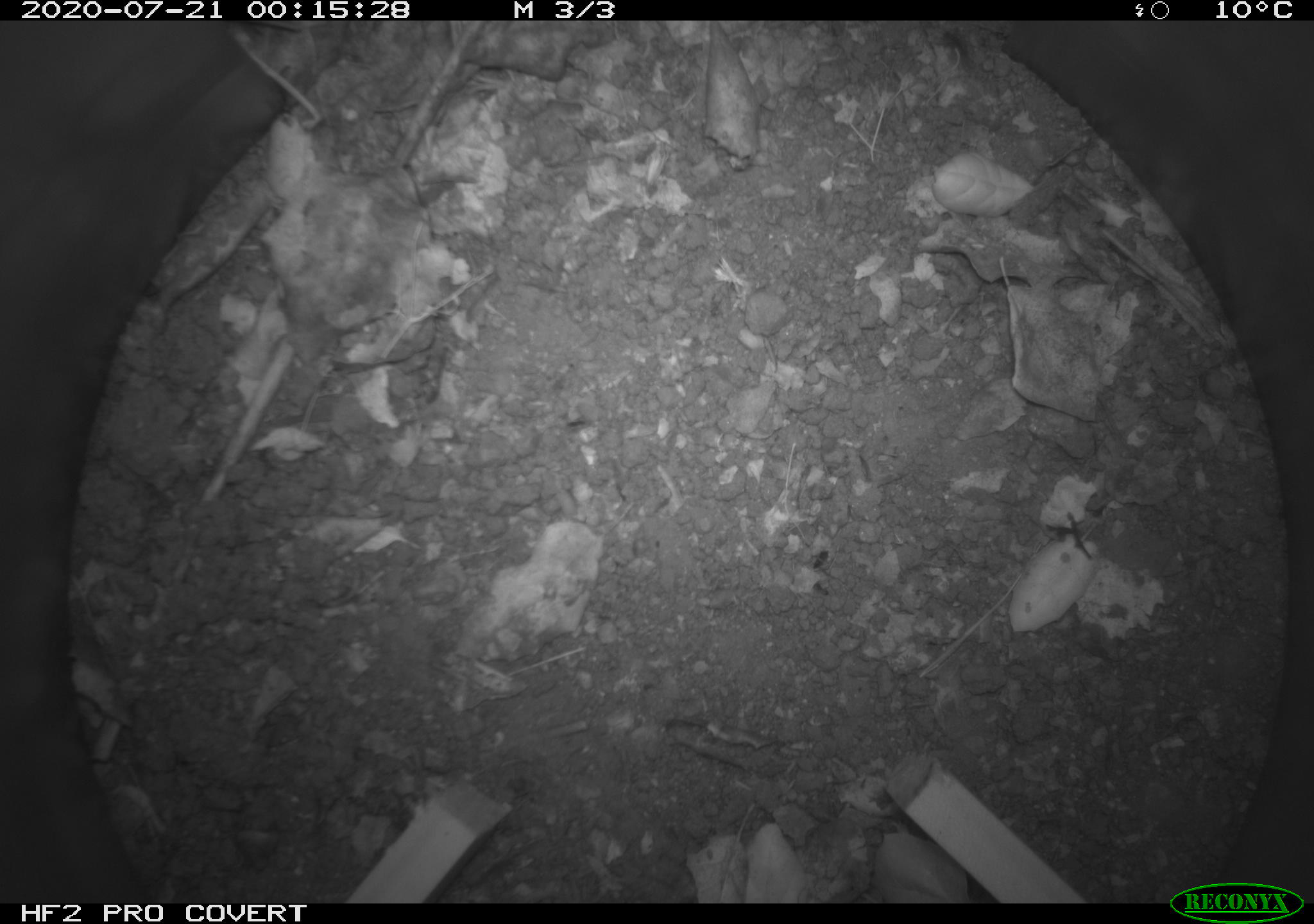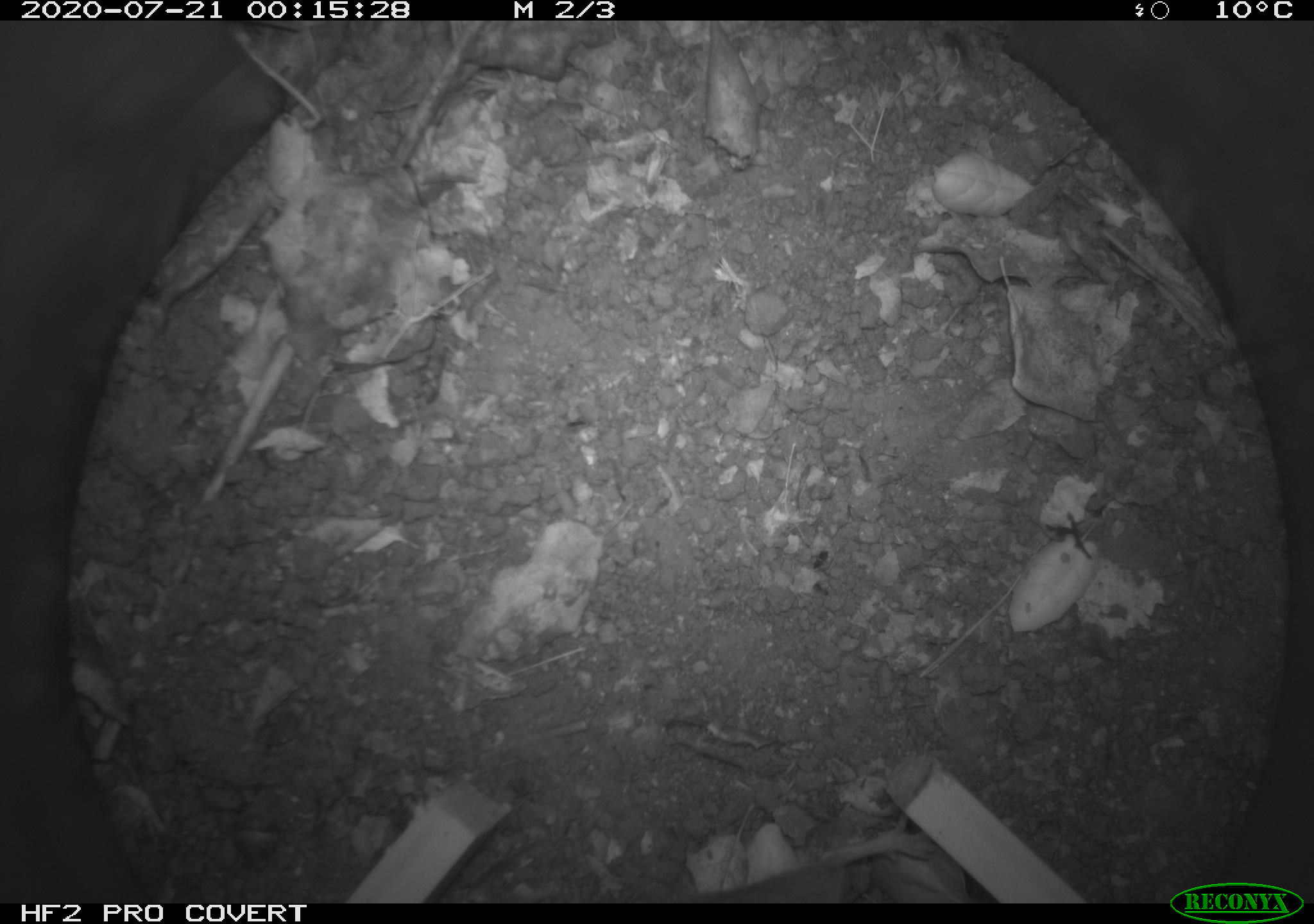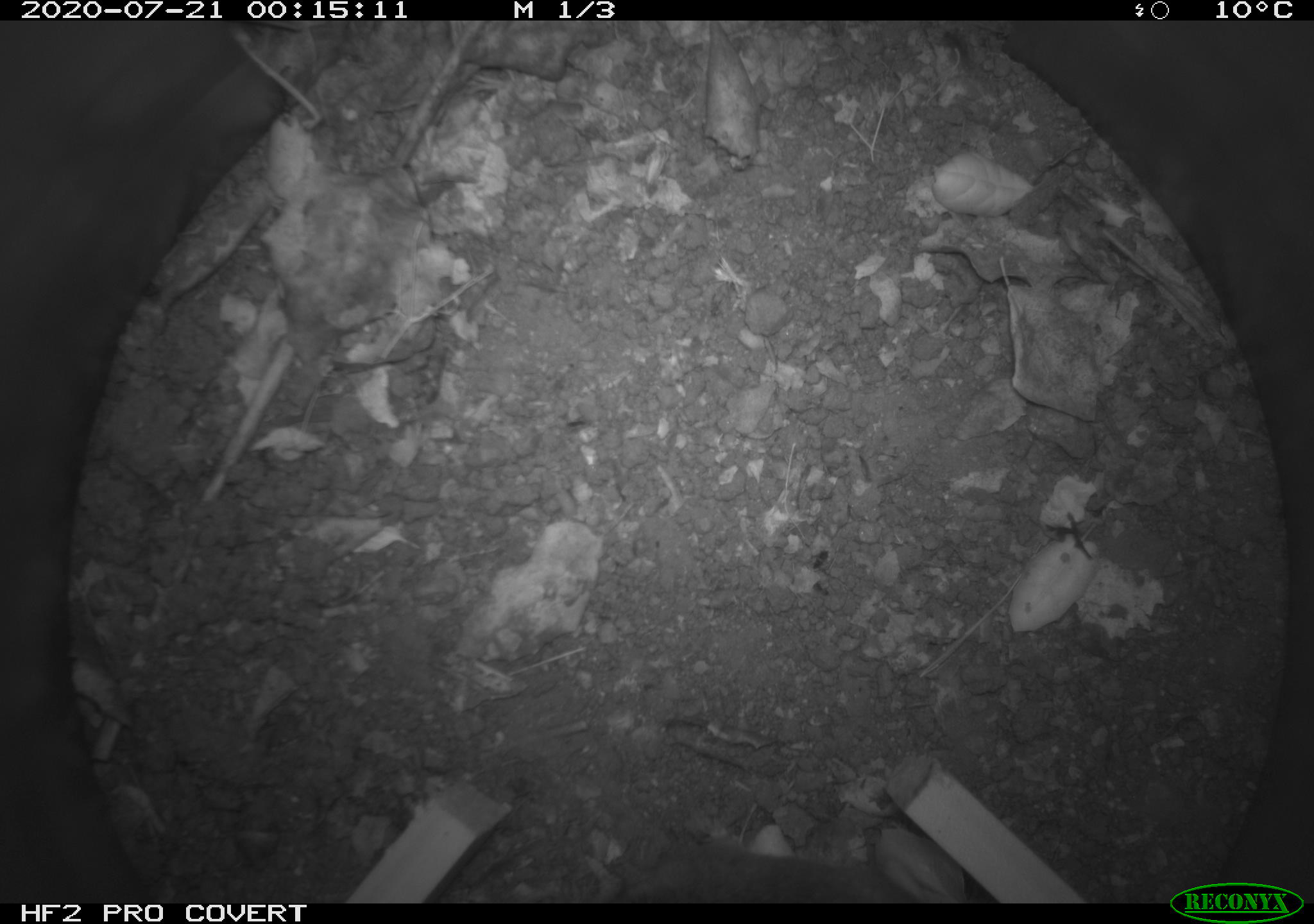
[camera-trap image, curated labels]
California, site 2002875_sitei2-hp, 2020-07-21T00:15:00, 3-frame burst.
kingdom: Animalia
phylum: Chordata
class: Mammalia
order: Rodentia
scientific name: Rodentia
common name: rodent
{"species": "rodent (Rodentia)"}